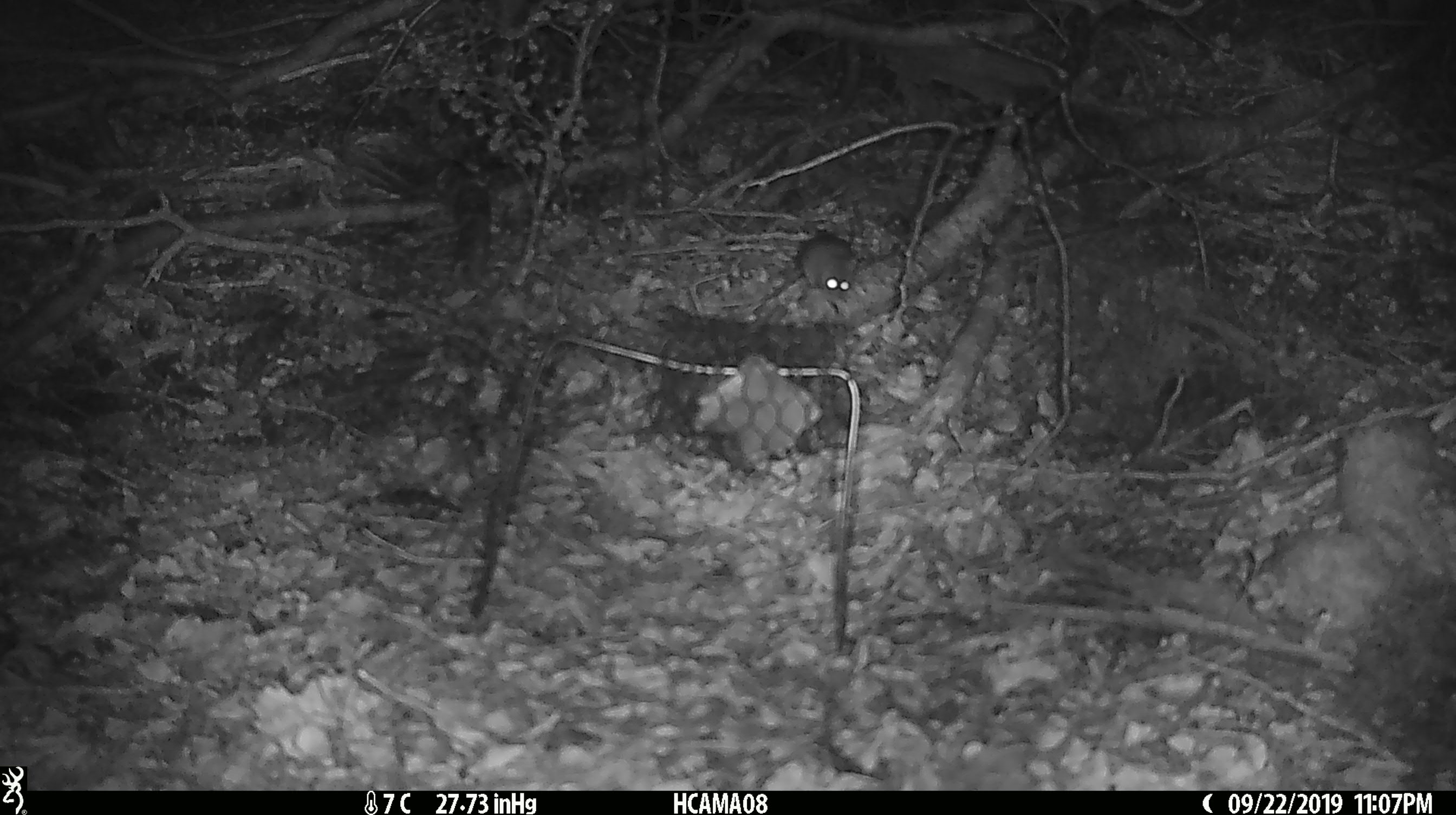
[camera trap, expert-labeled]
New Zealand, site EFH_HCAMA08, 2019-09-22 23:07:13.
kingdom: Animalia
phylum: Chordata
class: Mammalia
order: Rodentia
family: Muridae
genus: Mus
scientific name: Mus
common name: mouse